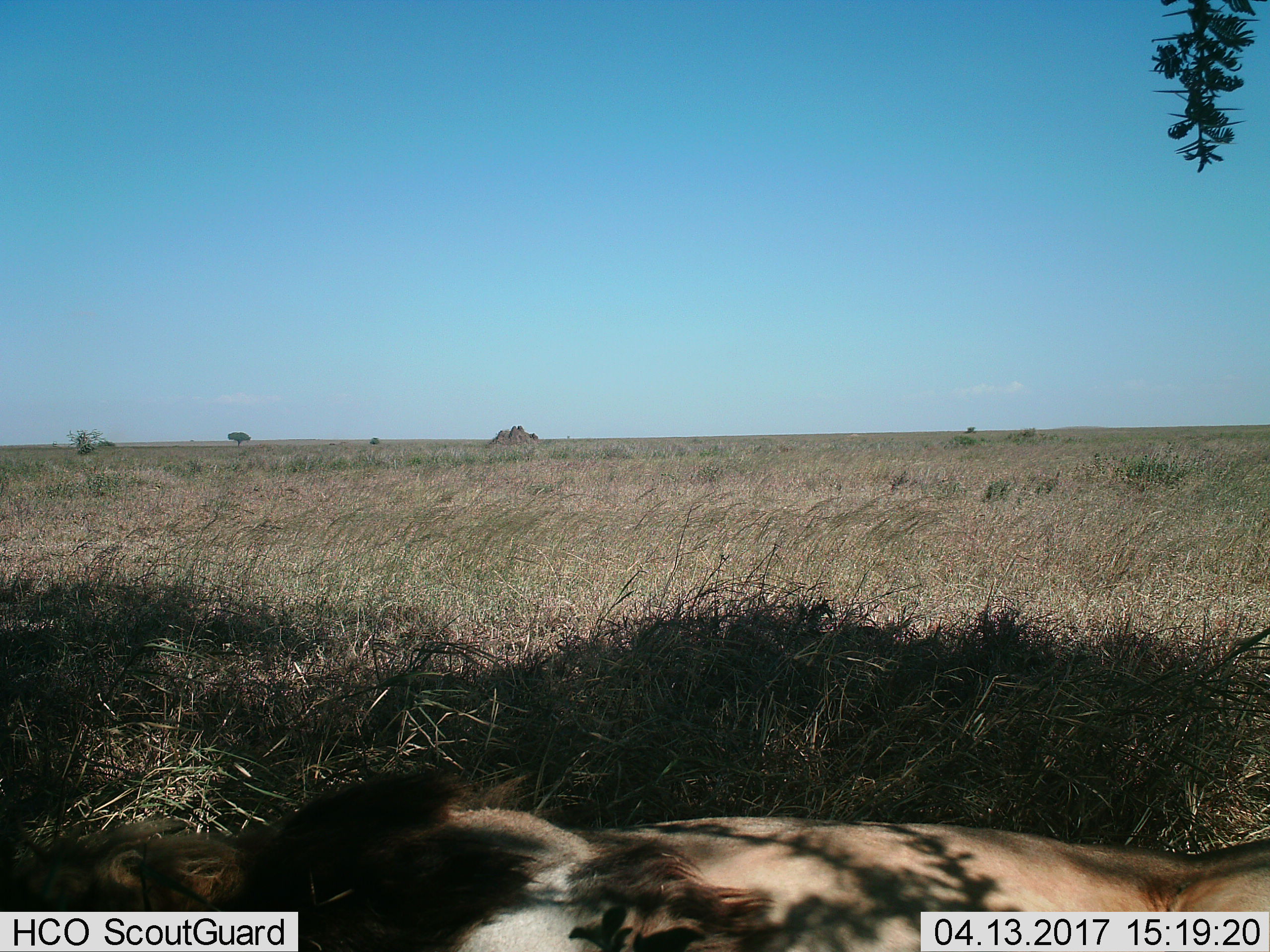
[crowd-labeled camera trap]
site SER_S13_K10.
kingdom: Animalia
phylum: Chordata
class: Mammalia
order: Carnivora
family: Felidae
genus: Panthera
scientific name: Panthera leo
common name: lion male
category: lionmale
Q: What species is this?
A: Lionmale (lion male) (Panthera leo).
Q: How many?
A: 1.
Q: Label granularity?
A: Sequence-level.